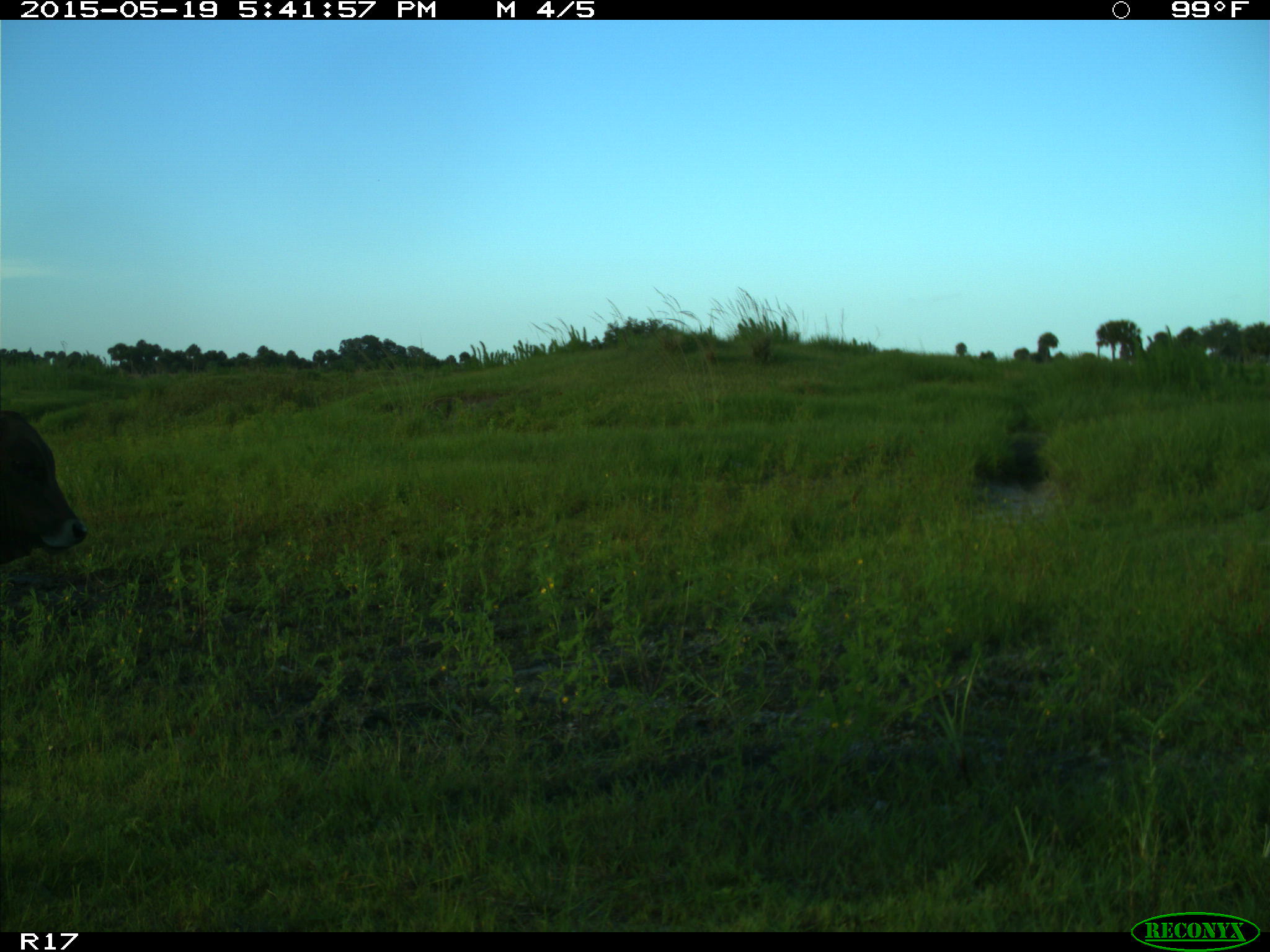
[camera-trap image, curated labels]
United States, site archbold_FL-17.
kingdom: Animalia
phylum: Chordata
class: Mammalia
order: Artiodactyla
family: Bovidae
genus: Bos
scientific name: Bos taurus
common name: domestic cow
Bos taurus (domestic cow).